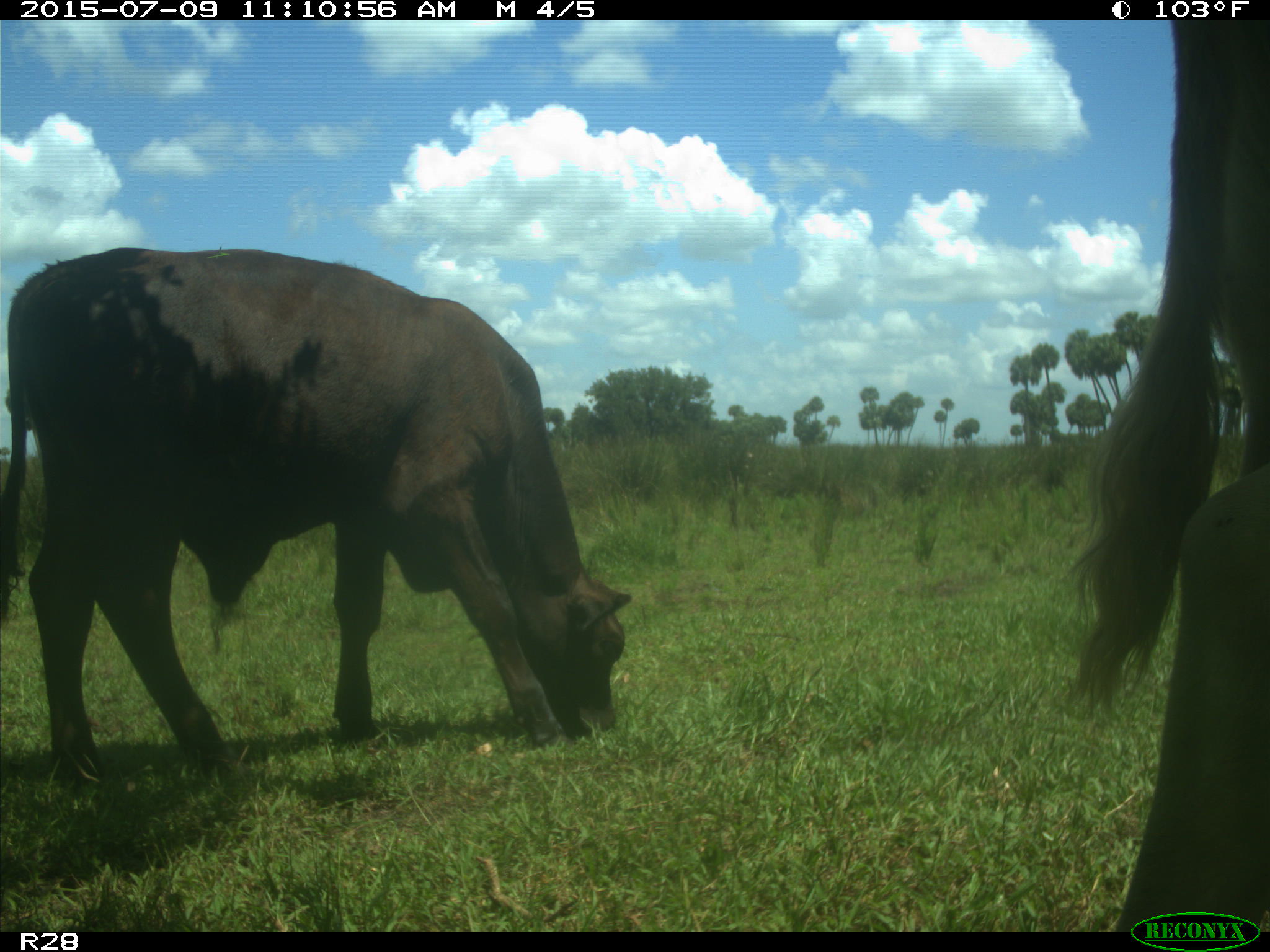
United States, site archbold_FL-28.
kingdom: Animalia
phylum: Chordata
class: Mammalia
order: Artiodactyla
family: Bovidae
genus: Bos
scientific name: Bos taurus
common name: domestic cow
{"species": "Bos taurus (domestic cow)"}